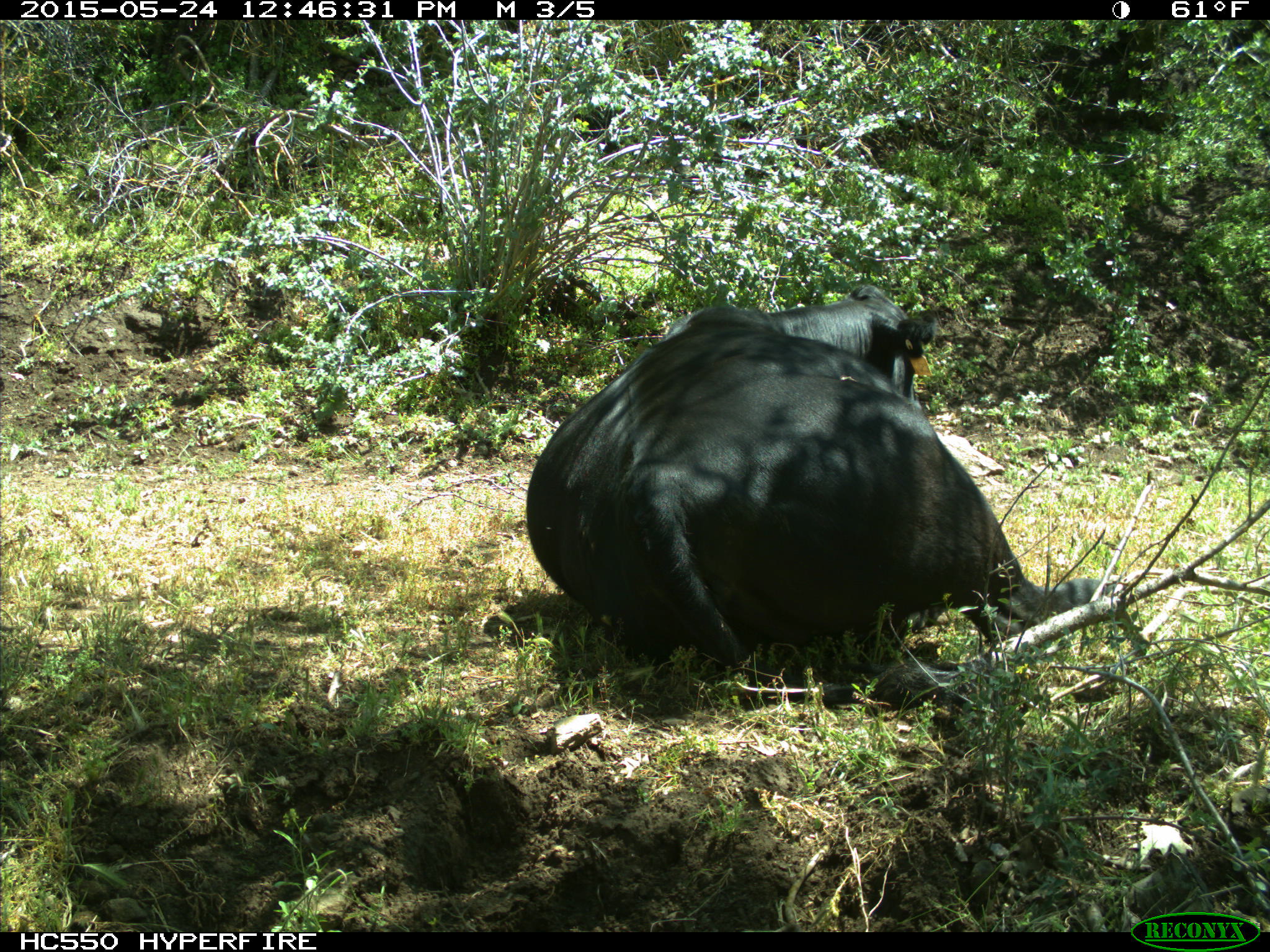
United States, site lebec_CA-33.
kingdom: Animalia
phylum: Chordata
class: Mammalia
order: Artiodactyla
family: Bovidae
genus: Bos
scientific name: Bos taurus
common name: domestic cow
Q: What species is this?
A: Bos taurus (domestic cow).